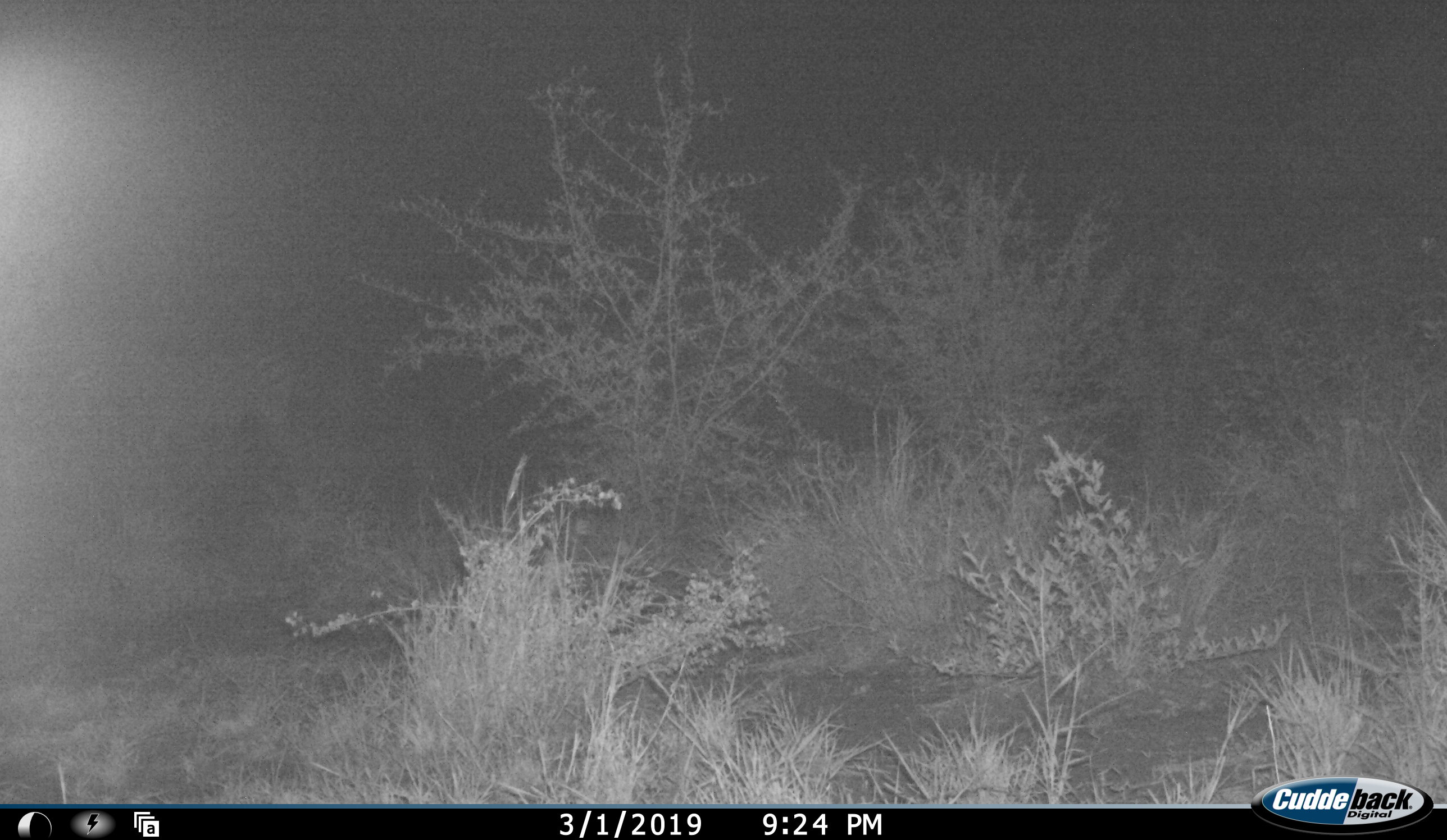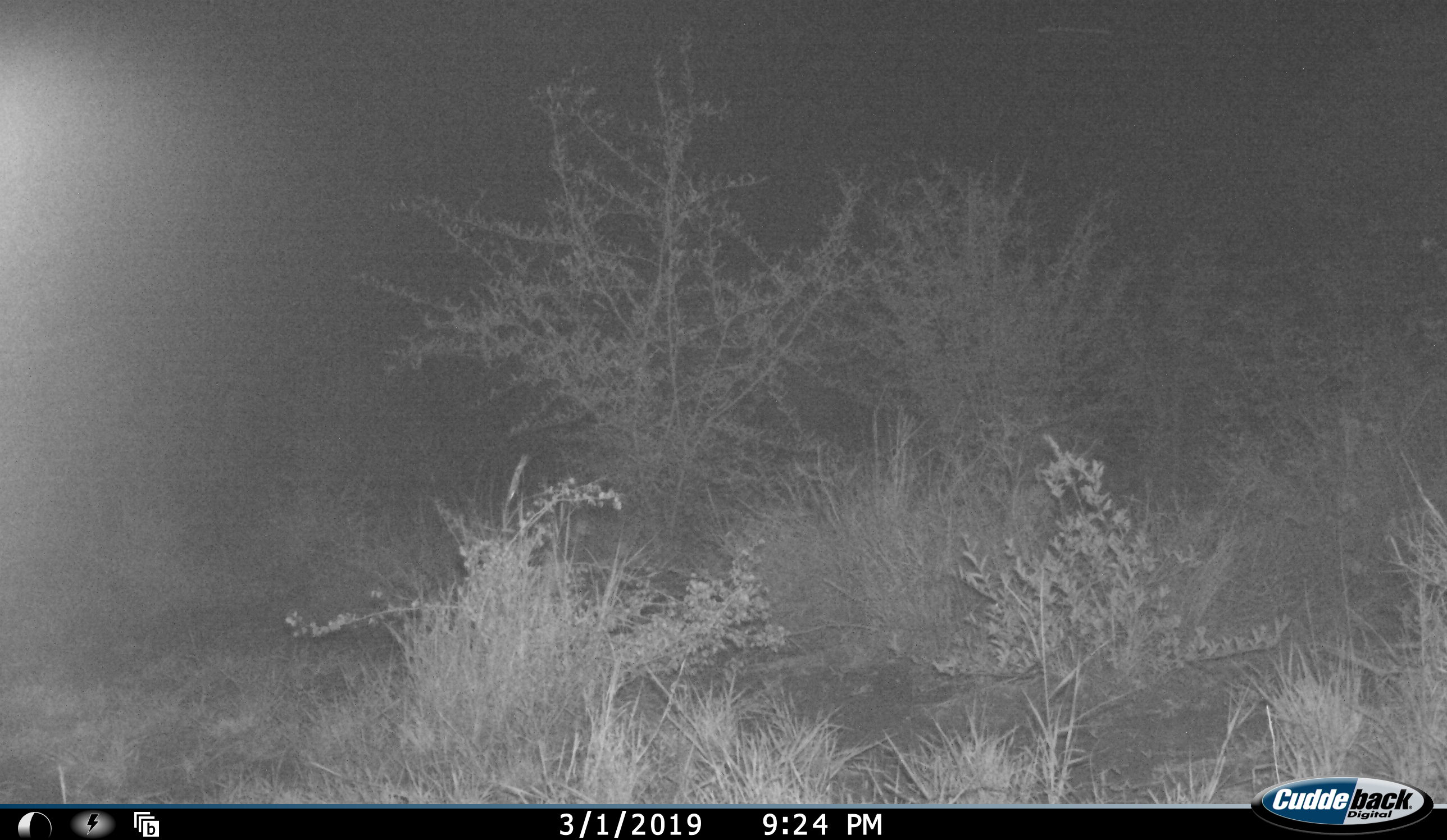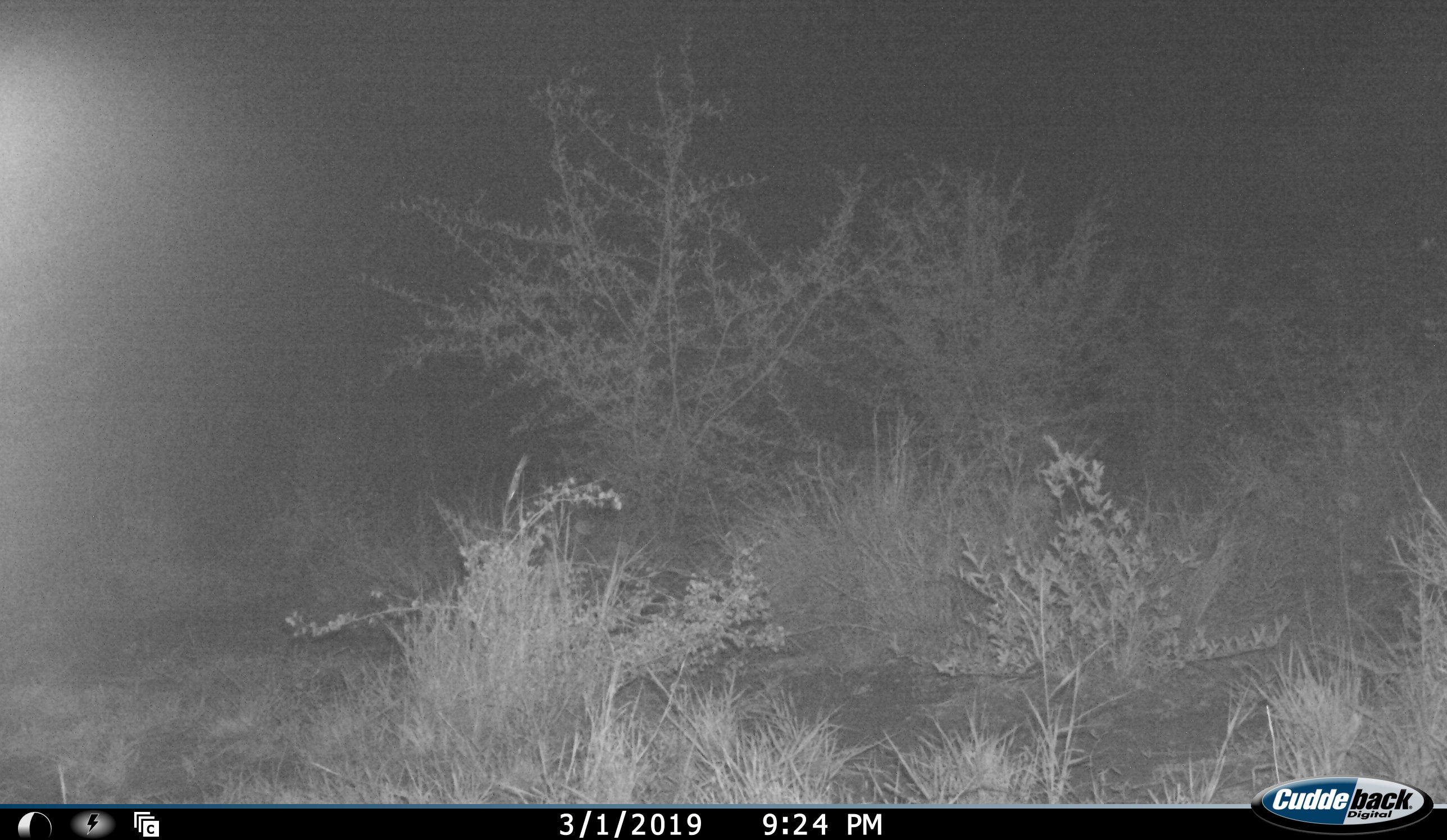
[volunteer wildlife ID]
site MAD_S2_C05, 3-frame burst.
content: unidentified animal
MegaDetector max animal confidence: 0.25